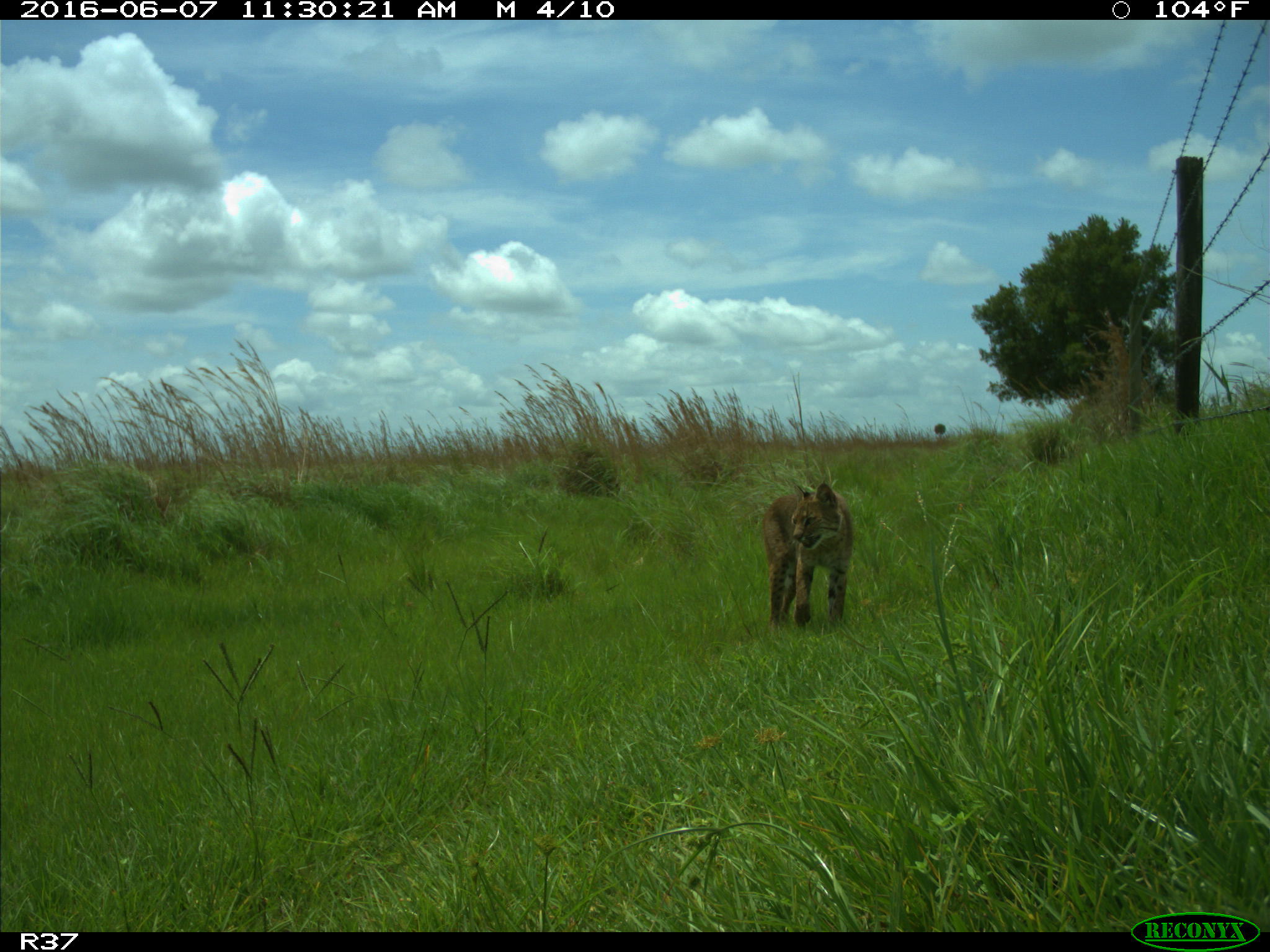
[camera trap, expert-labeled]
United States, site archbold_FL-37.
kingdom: Animalia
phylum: Chordata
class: Mammalia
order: Carnivora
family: Felidae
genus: Lynx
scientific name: Lynx rufus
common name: bobcat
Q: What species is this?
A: Lynx rufus (bobcat).